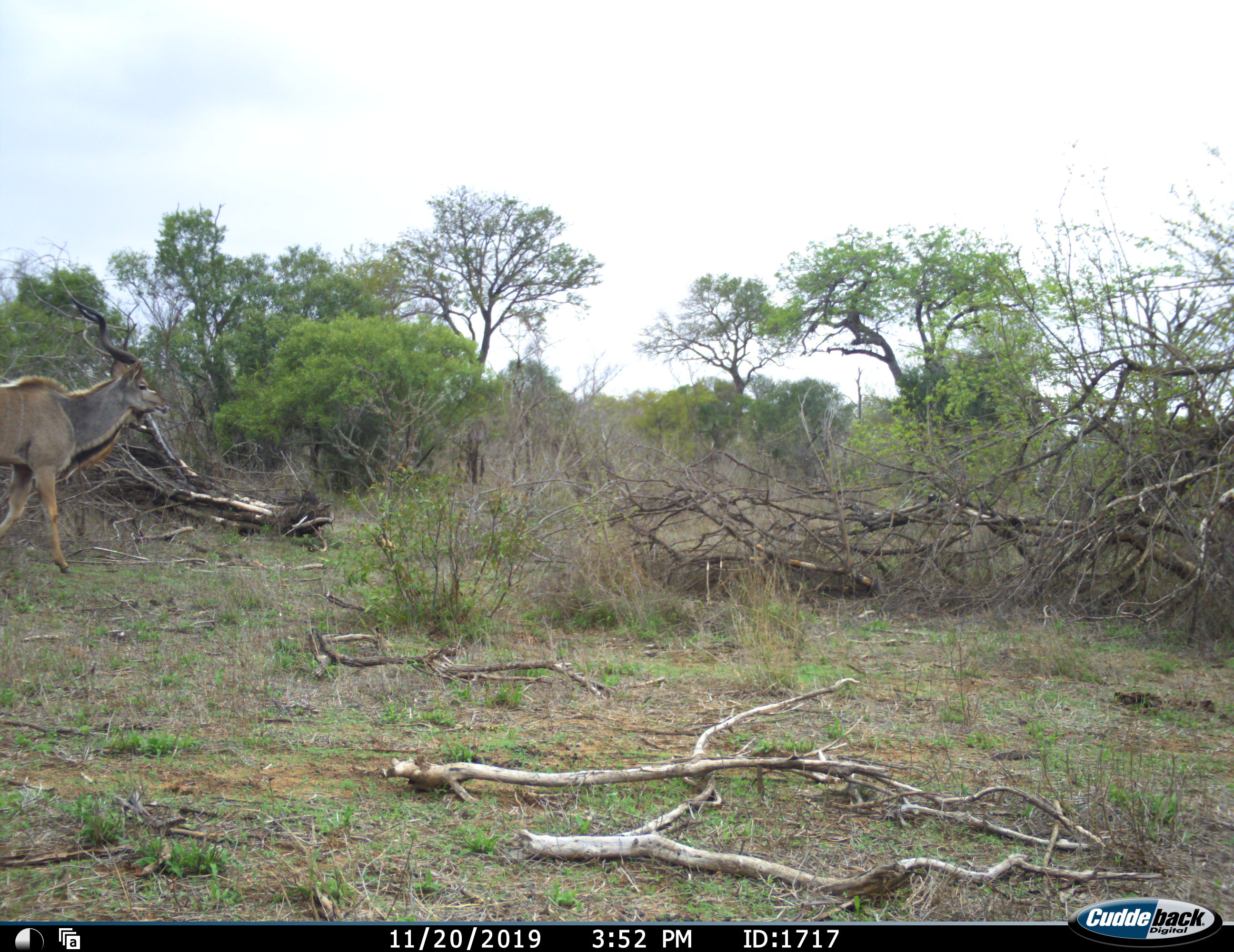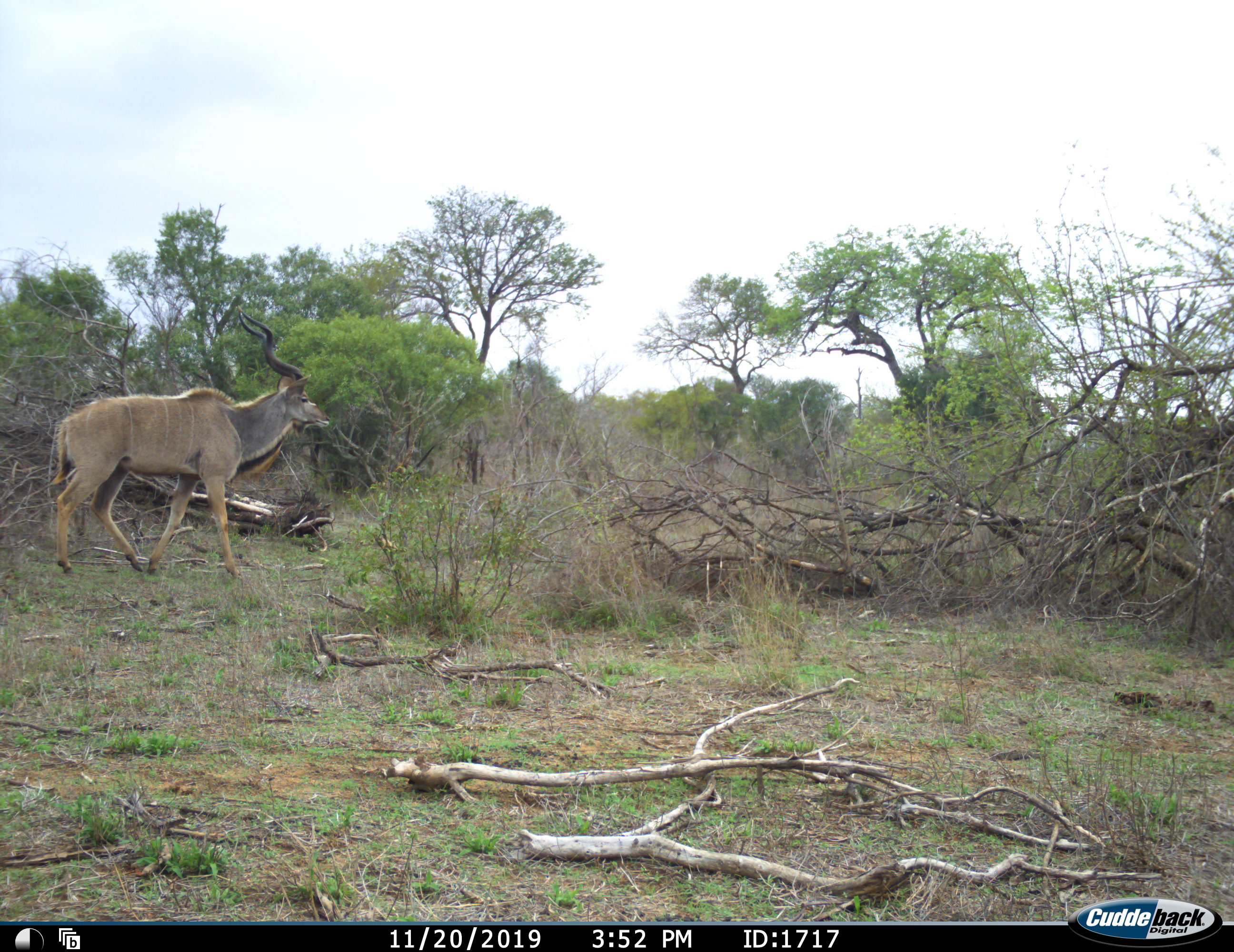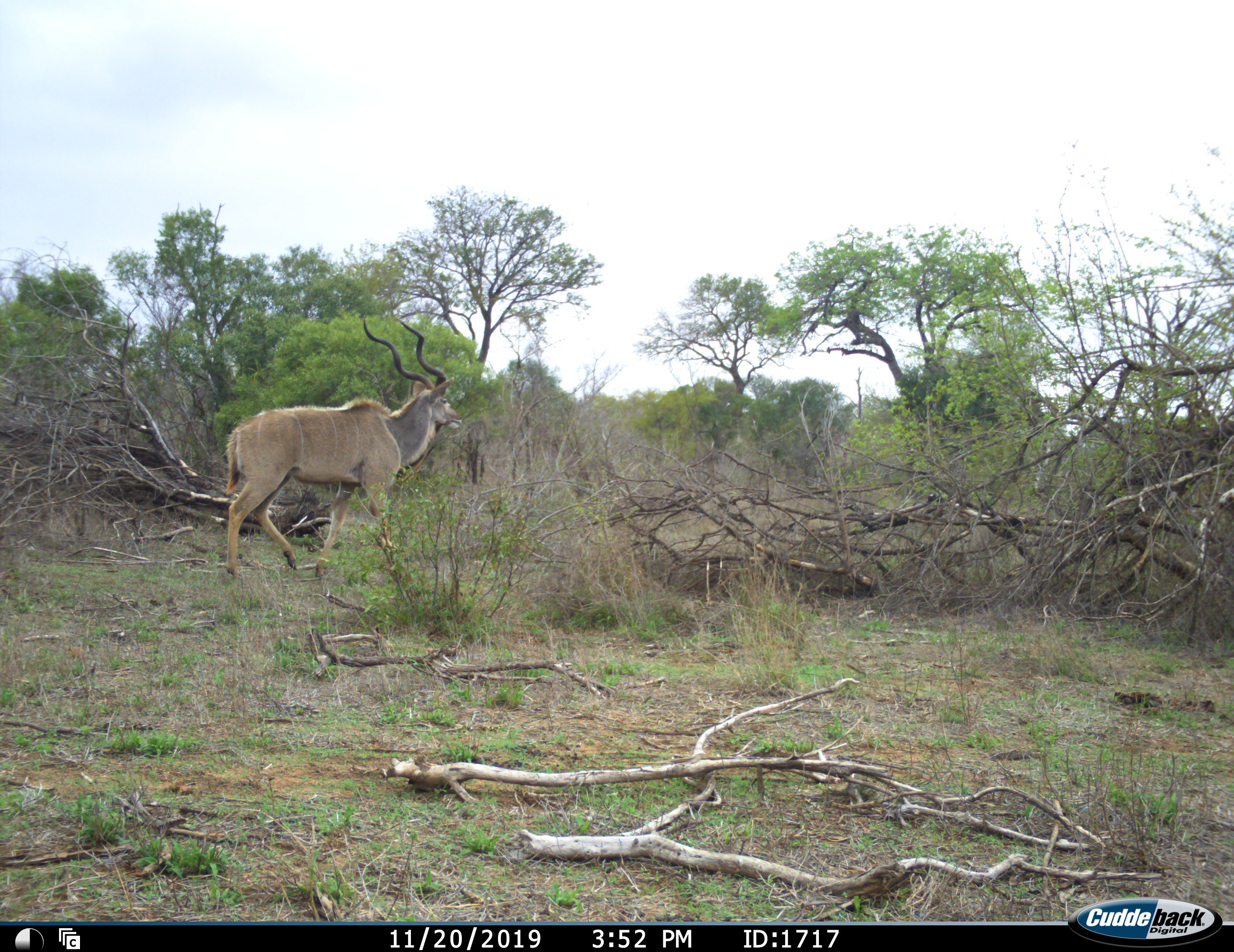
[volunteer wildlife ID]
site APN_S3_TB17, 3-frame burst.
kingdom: Animalia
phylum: Chordata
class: Mammalia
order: Artiodactyla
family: Bovidae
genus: Tragelaphus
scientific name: Tragelaphus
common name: kudu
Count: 1.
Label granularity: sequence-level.